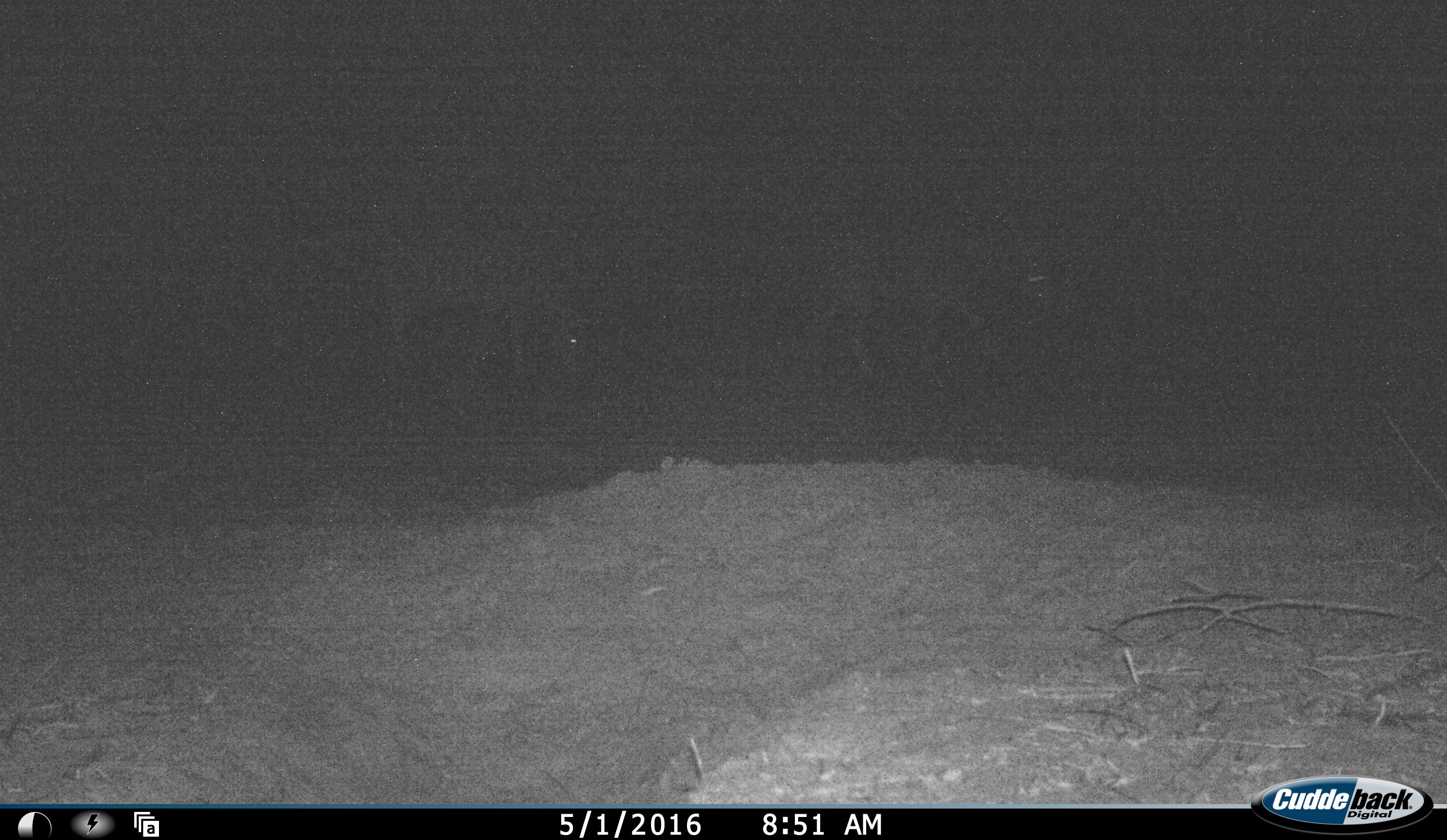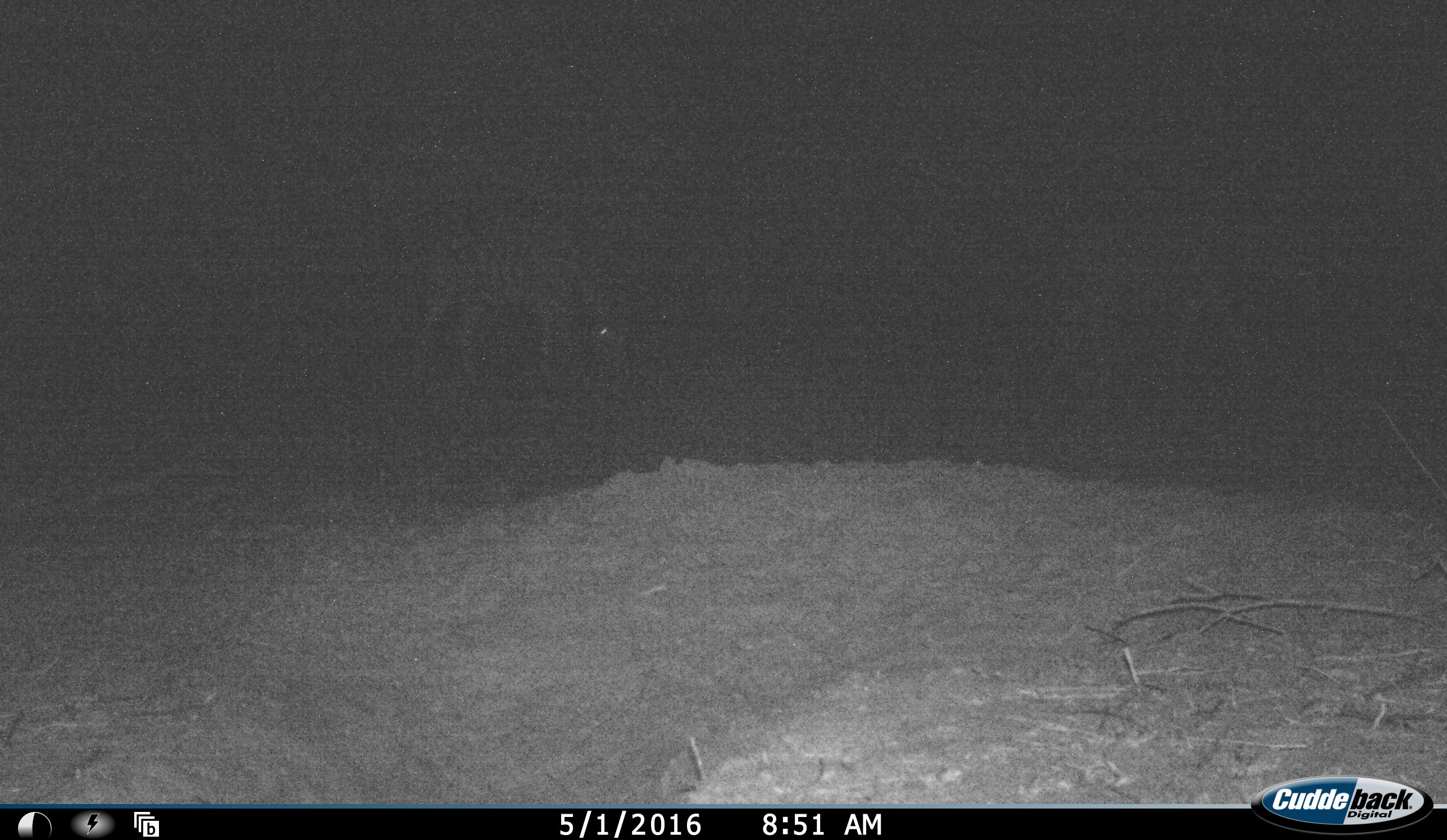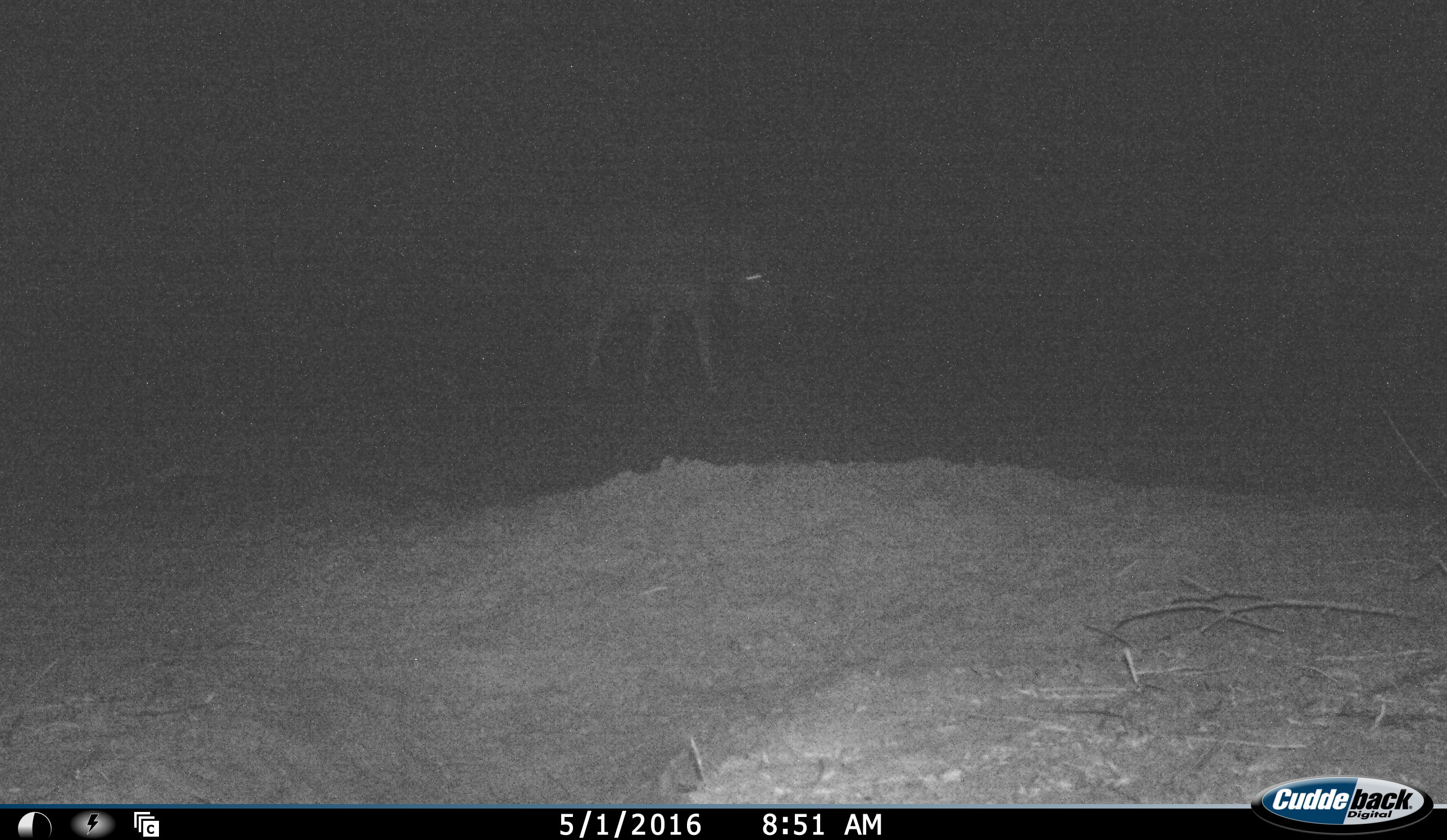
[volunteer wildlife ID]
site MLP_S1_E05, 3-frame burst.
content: unidentified animal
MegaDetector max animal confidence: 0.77